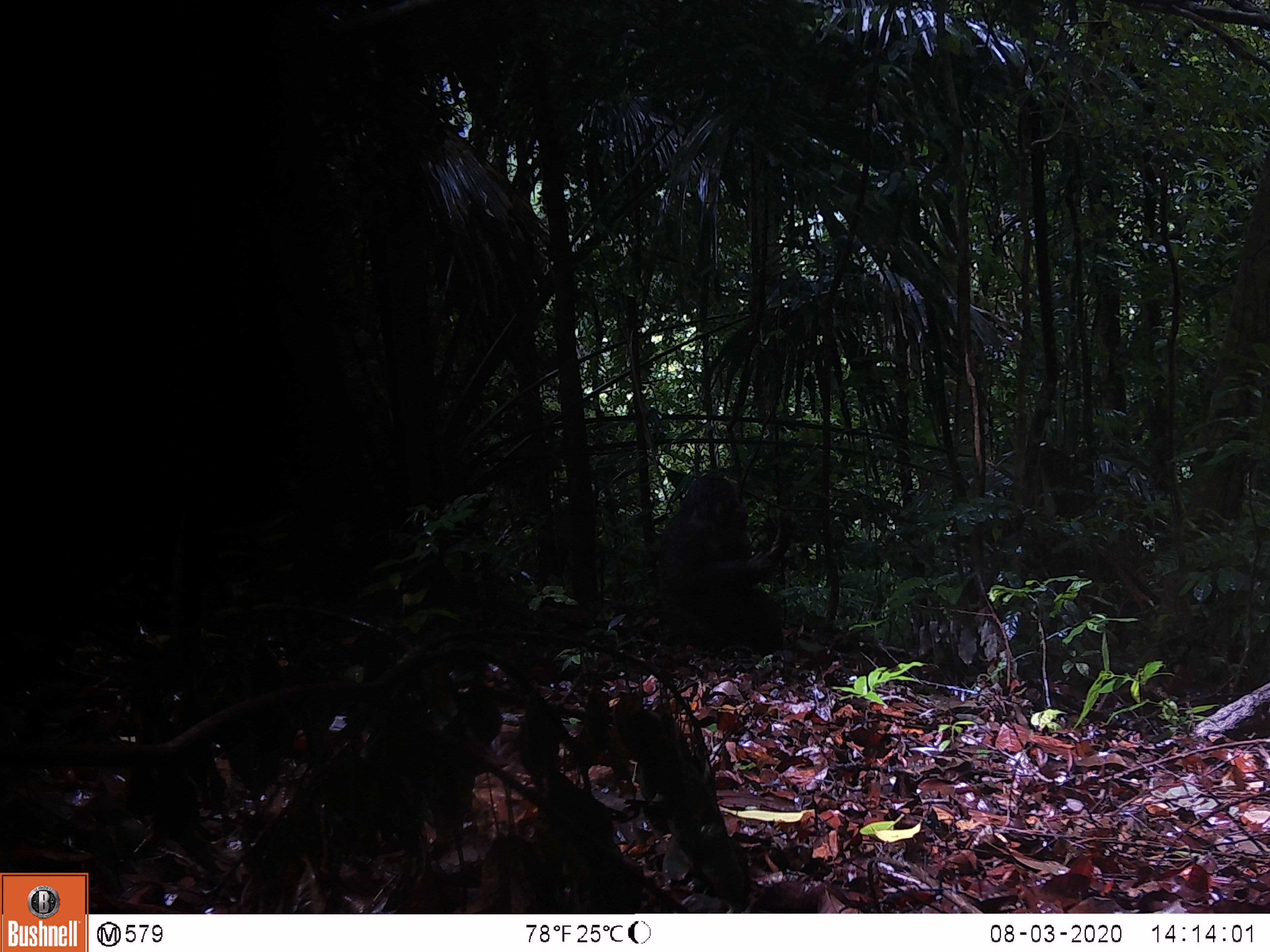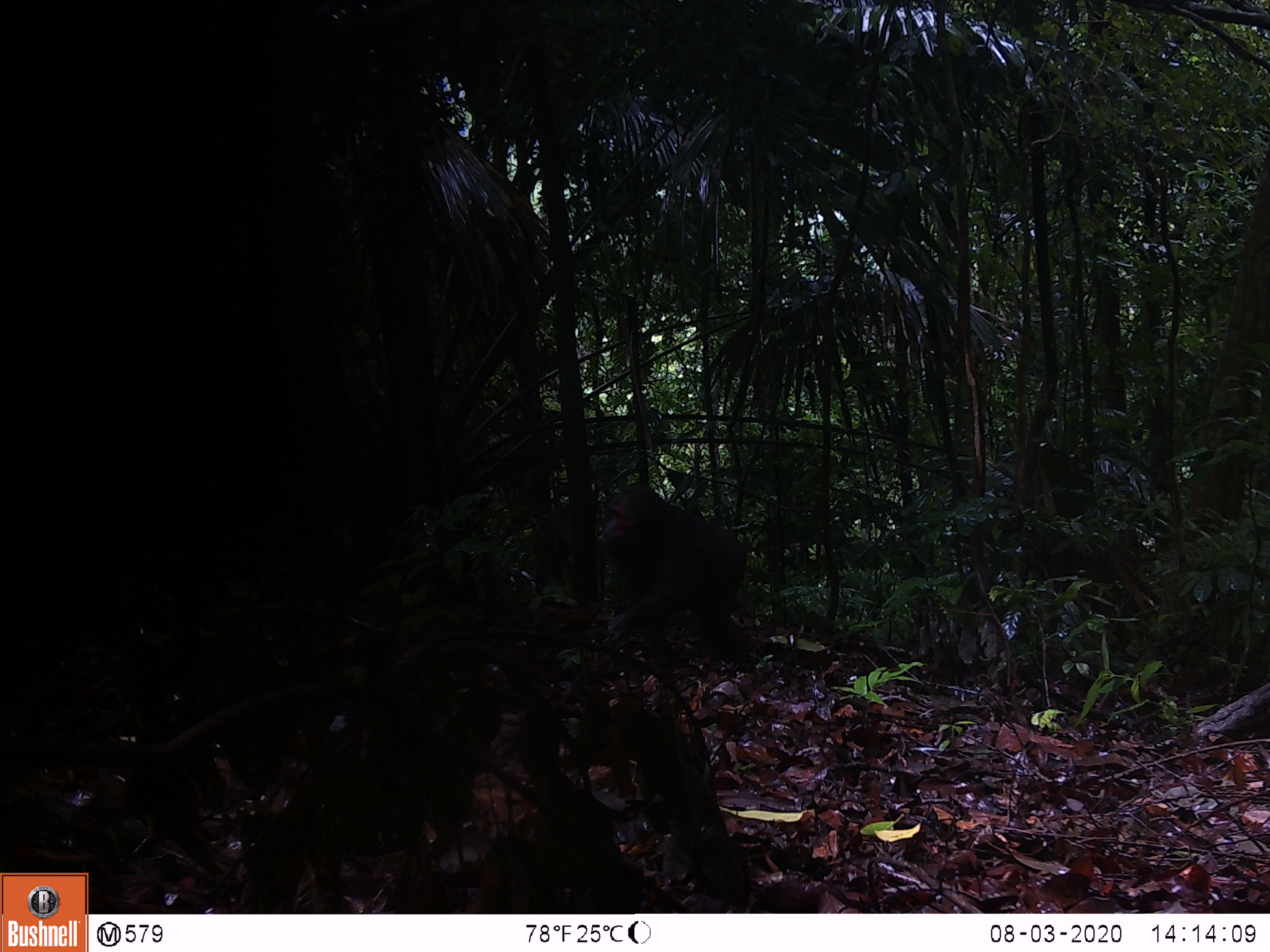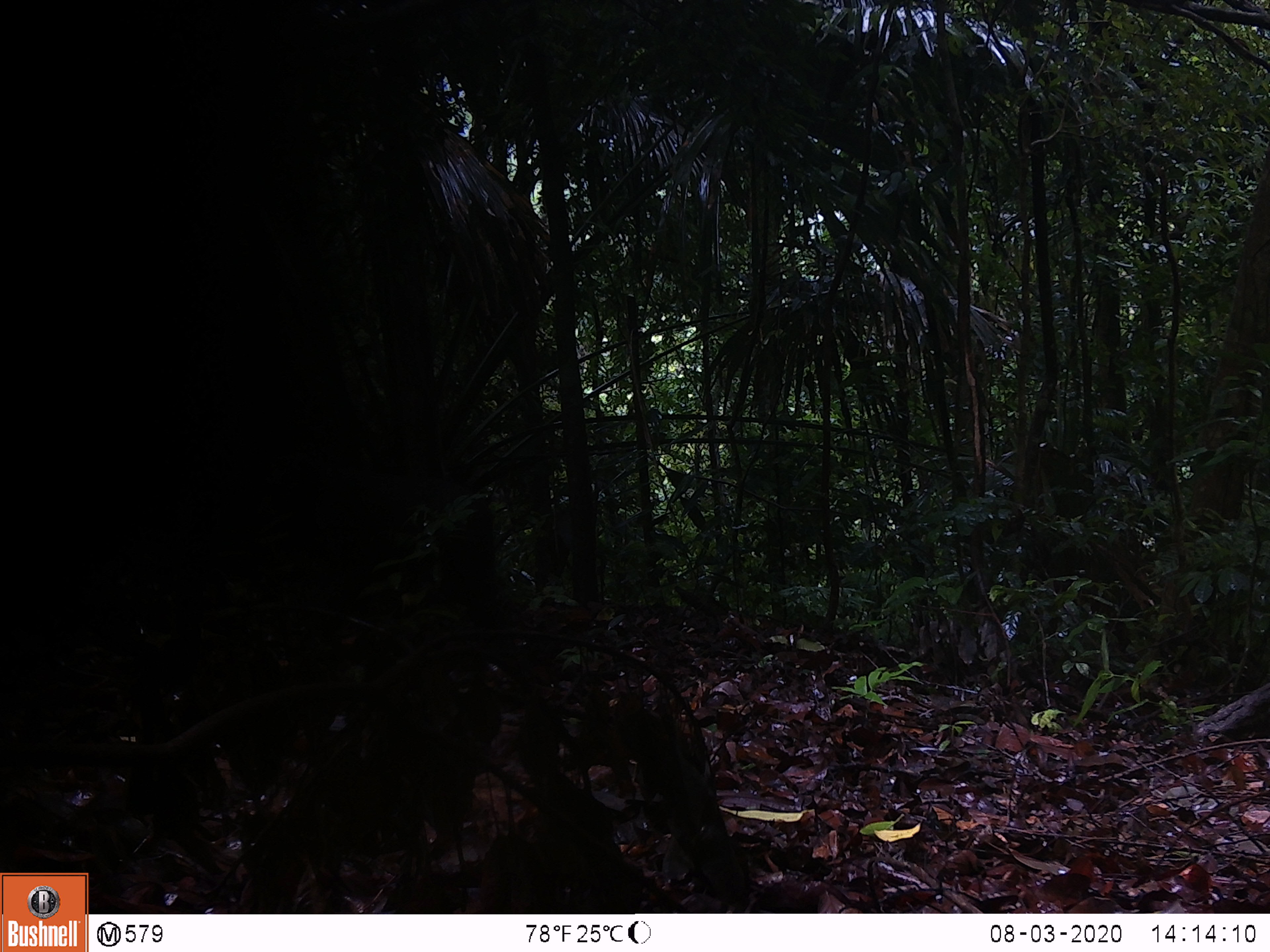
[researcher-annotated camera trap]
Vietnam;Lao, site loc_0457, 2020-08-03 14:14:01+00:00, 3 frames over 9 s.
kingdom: Animalia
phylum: Chordata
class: Mammalia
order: Primates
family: Cercopithecidae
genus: Macaca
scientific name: Macaca arctoides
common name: stump-tailed macaque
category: stump tailed macaque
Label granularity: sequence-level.